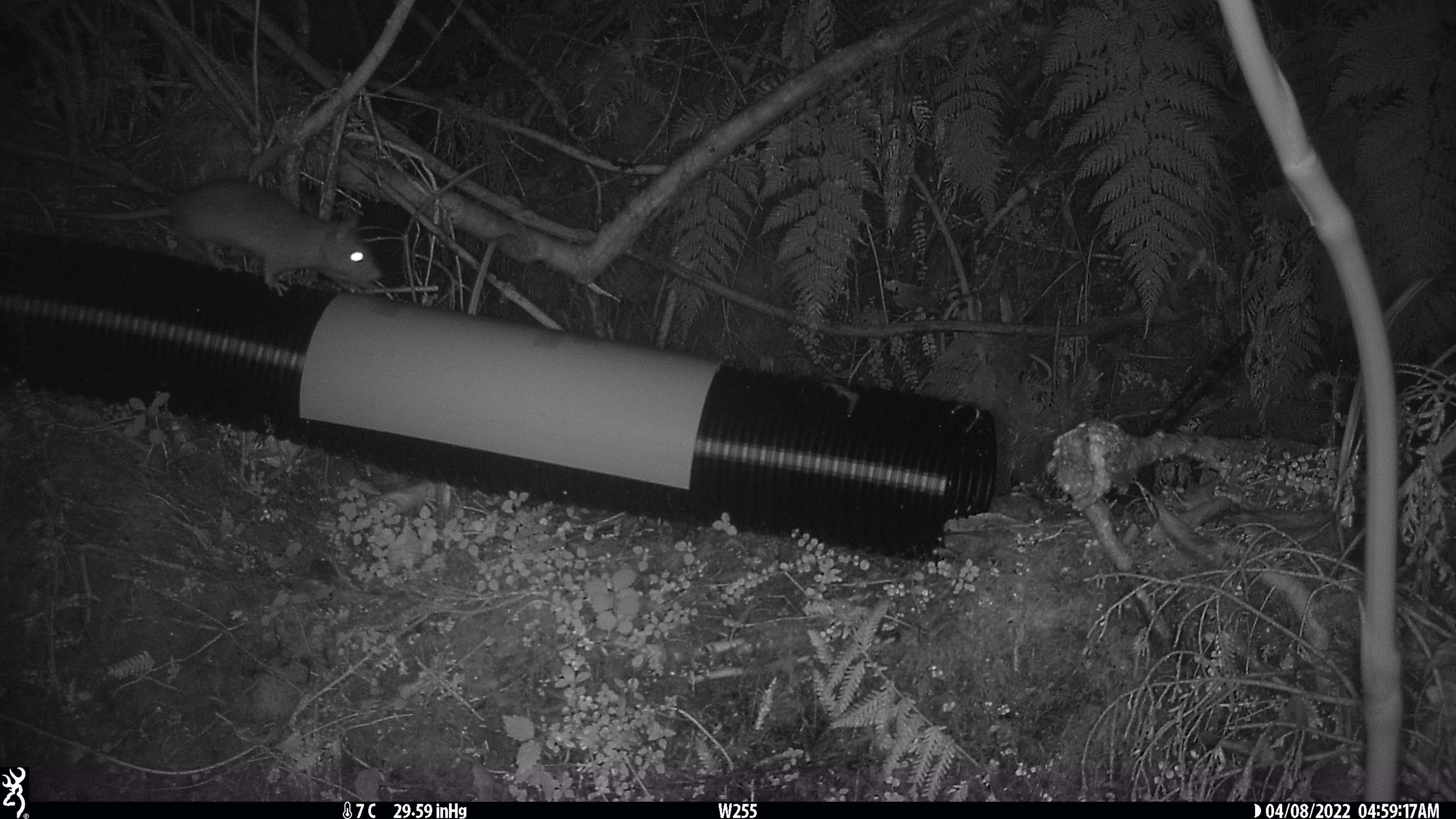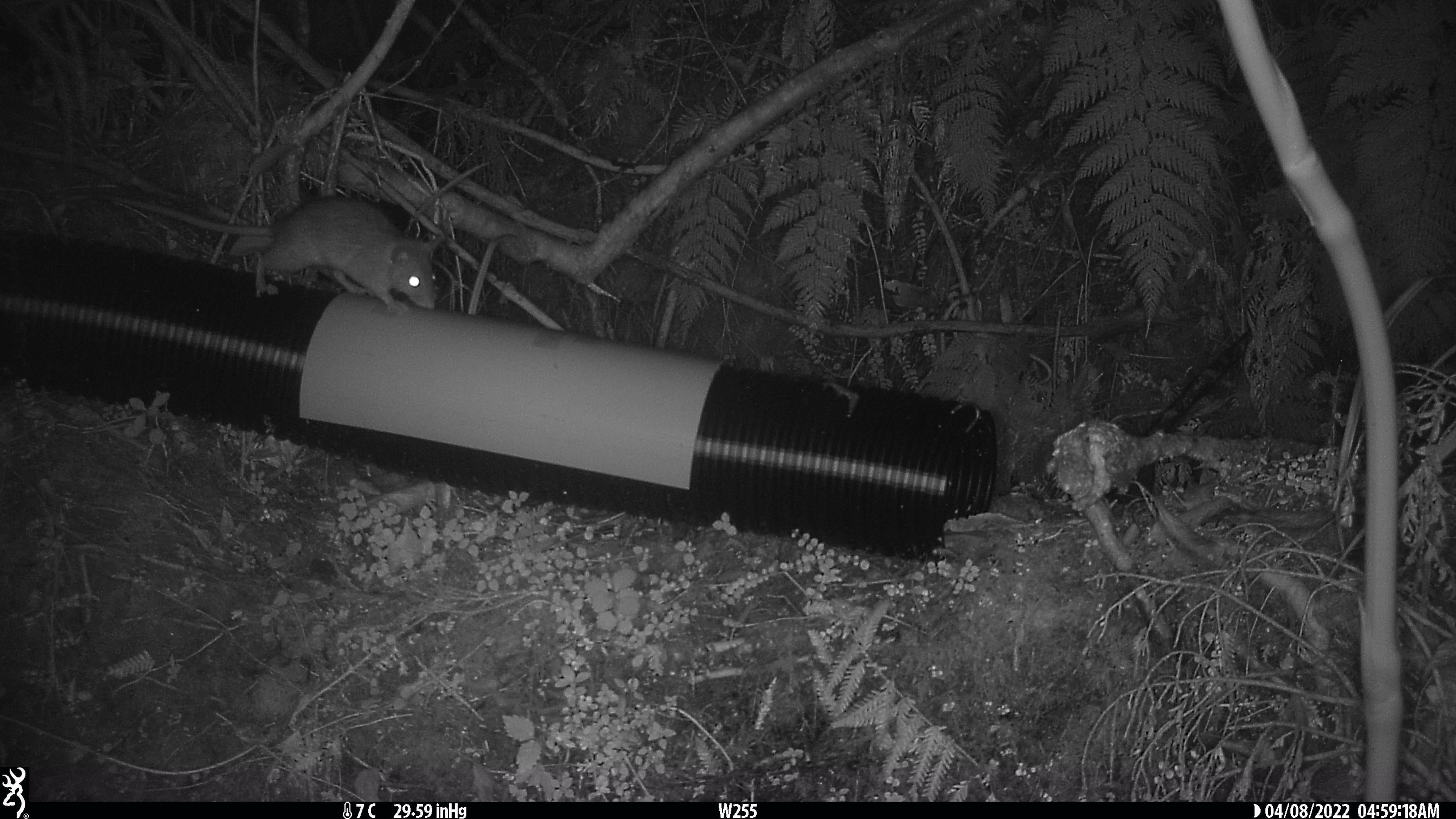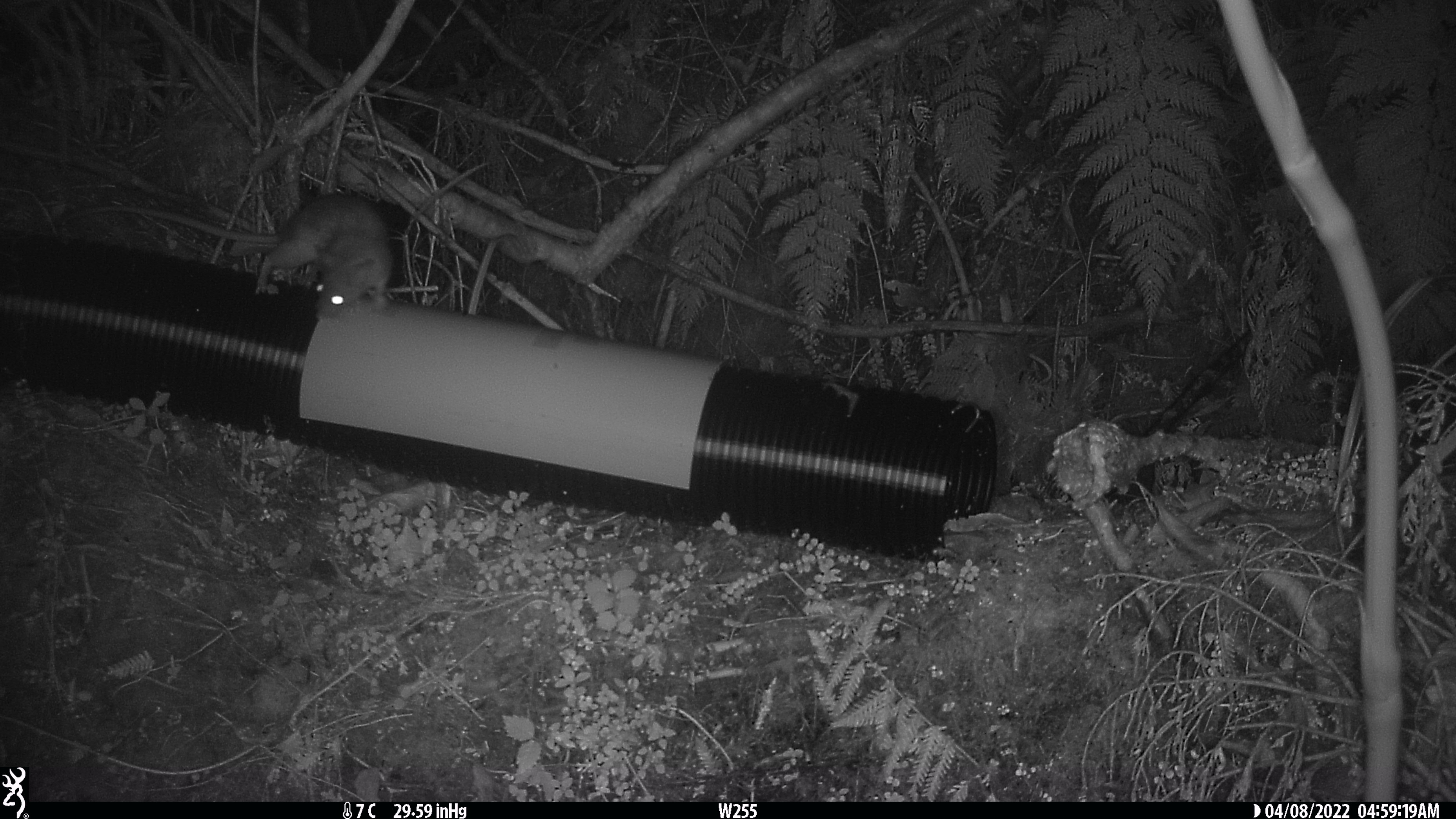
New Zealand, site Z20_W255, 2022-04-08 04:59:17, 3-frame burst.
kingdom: Animalia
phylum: Chordata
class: Mammalia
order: Rodentia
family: Muridae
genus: Rattus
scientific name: Rattus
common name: rat